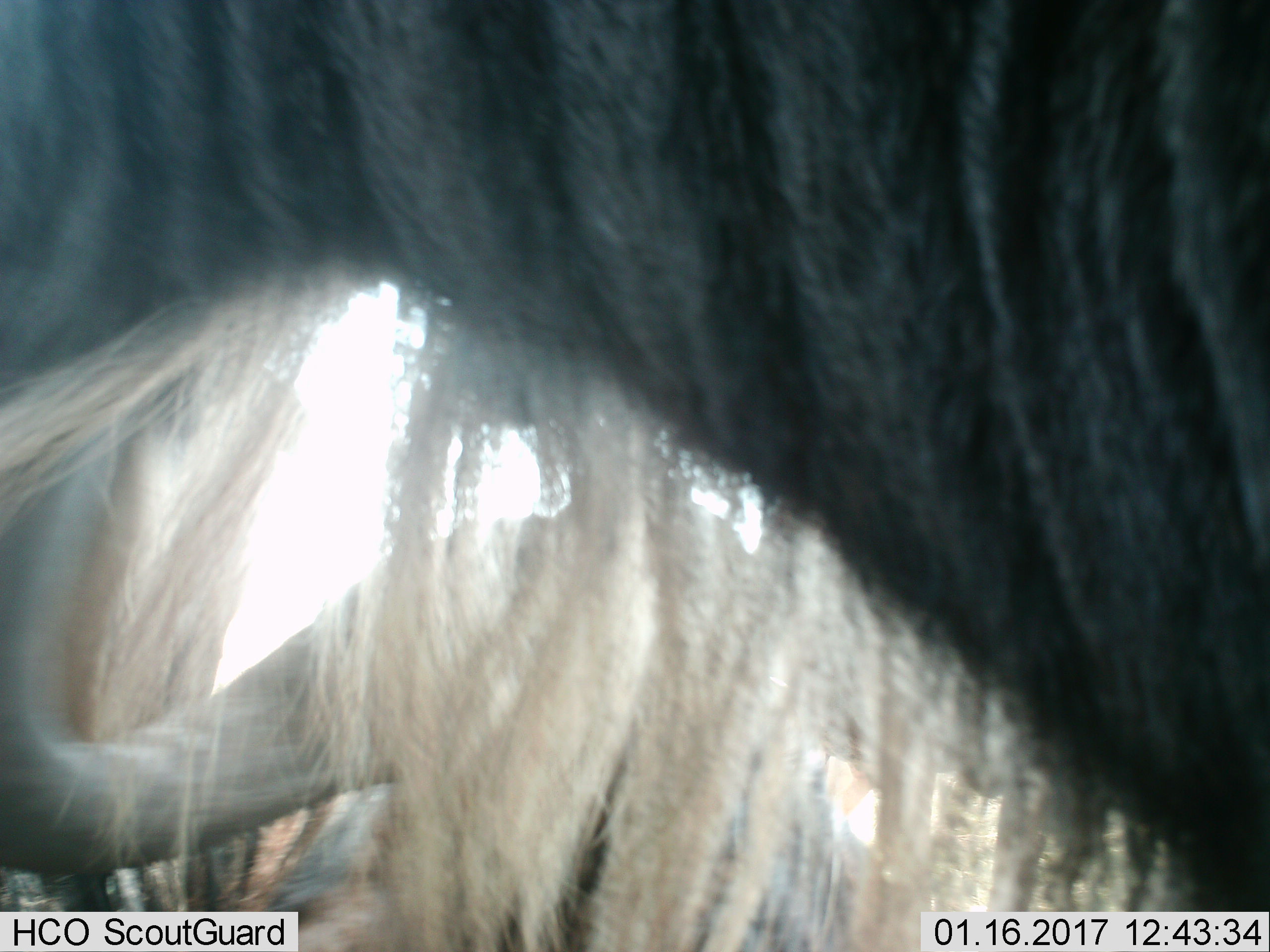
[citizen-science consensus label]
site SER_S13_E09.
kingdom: Animalia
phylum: Chordata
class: Mammalia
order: Artiodactyla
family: Bovidae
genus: Connochaetes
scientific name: Connochaetes taurinus taurinus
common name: blue wildebeest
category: wildebeestblue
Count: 2.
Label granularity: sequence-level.